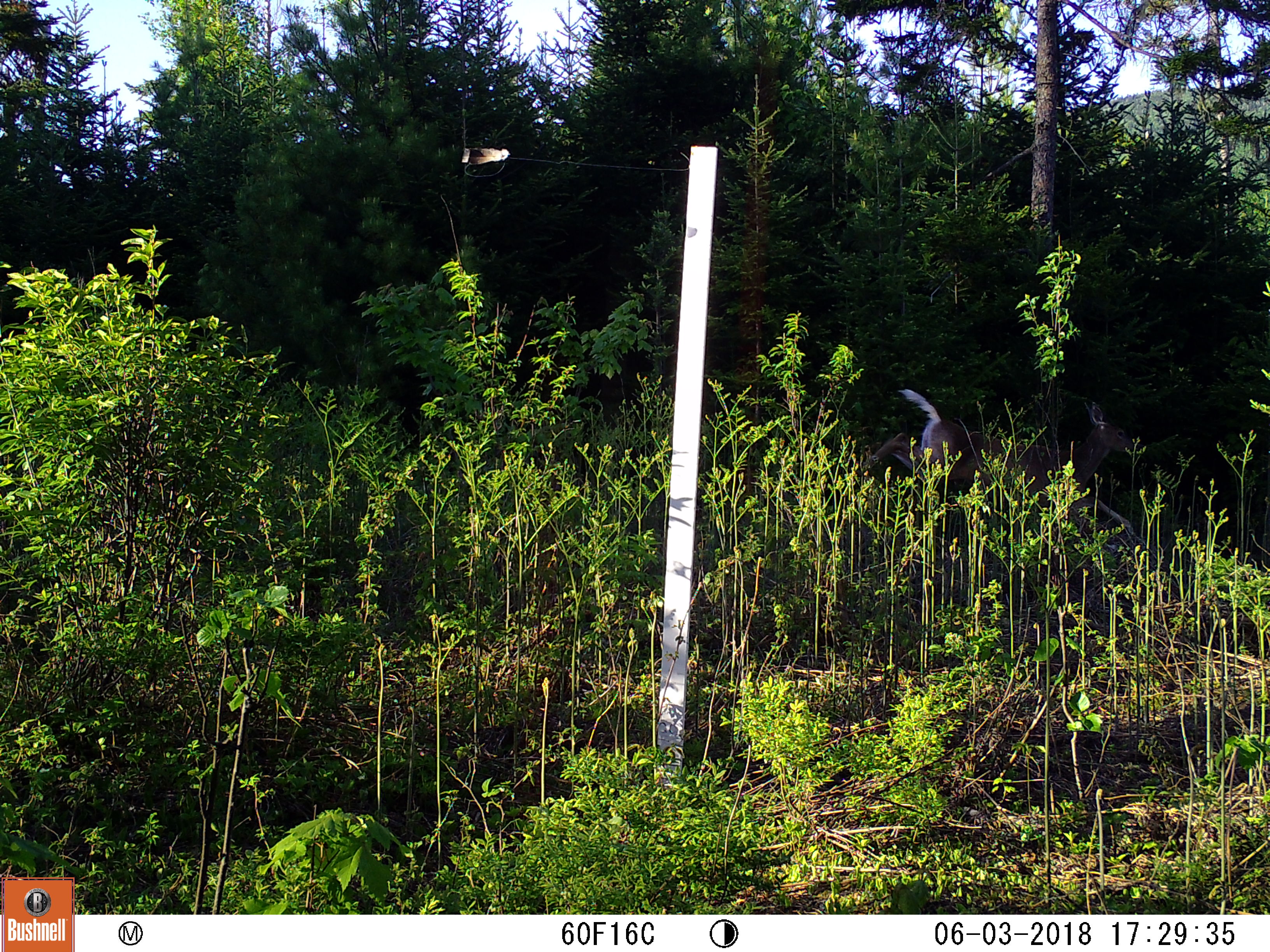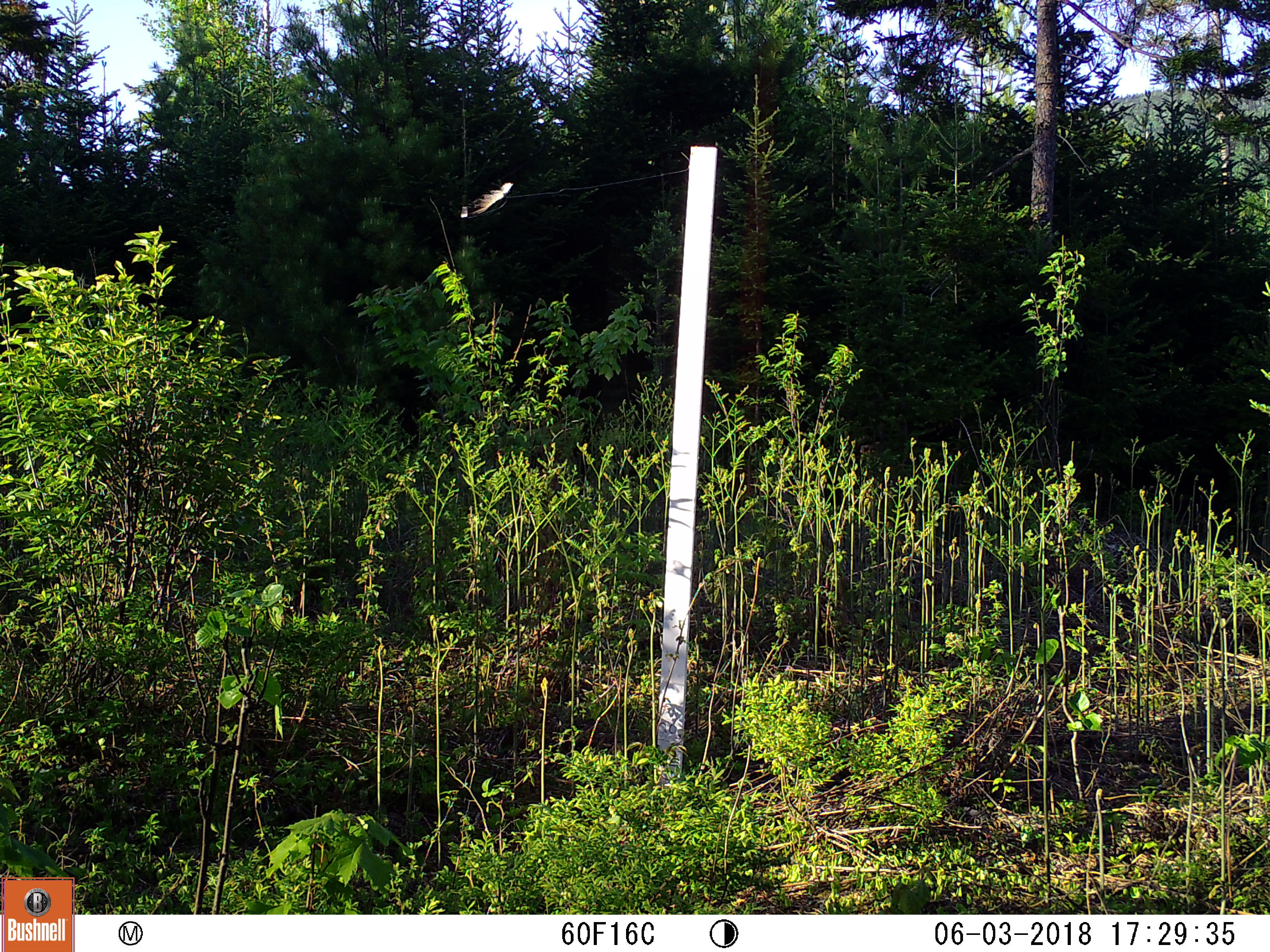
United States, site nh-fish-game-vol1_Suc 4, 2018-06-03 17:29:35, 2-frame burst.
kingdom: Animalia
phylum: Chordata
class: Mammalia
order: Artiodactyla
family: Cervidae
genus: Odocoileus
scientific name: Odocoileus virginianus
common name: white-tailed deer